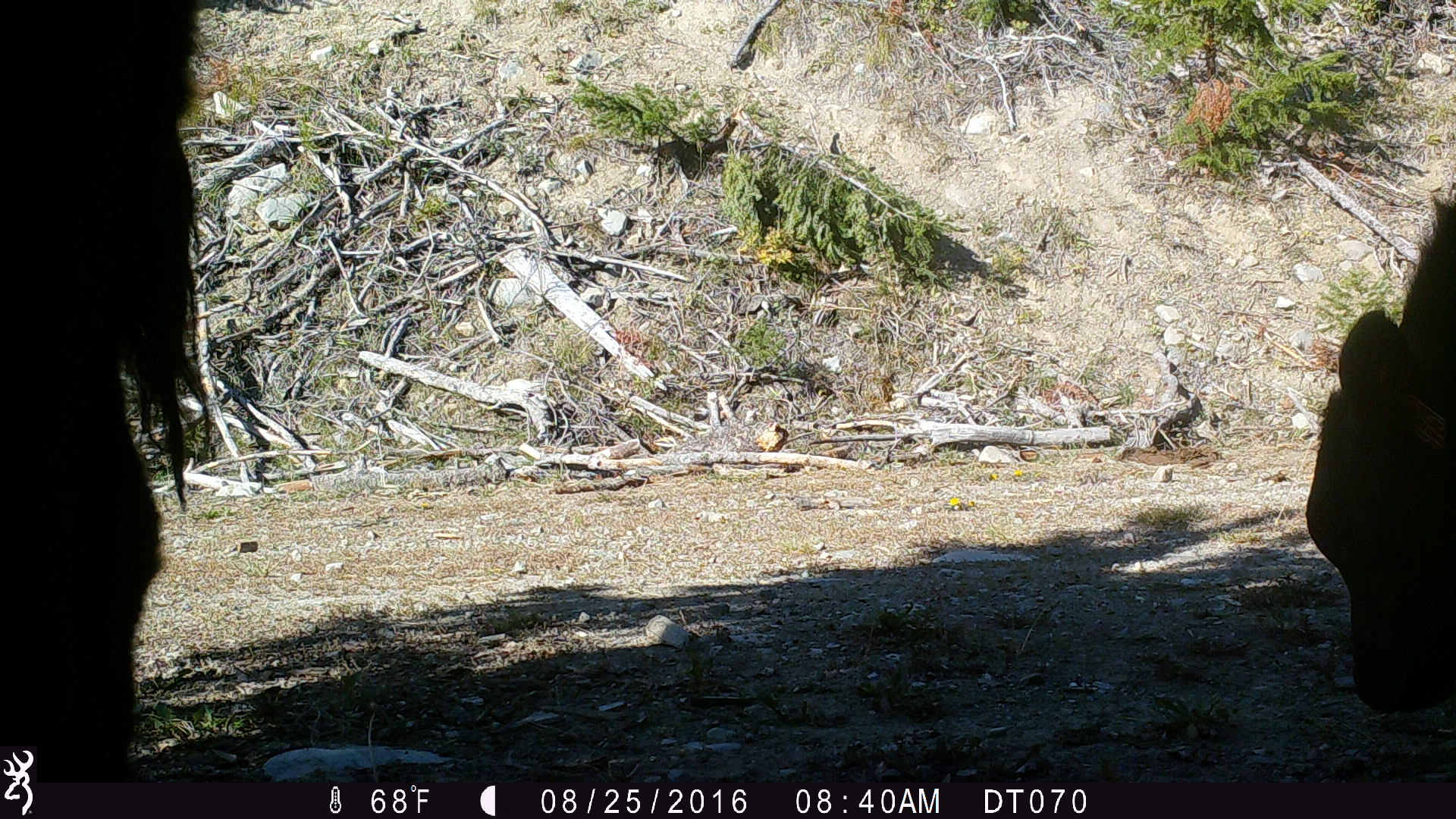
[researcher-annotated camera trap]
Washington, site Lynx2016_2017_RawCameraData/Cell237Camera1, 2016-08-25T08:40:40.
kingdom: Animalia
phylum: Chordata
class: Mammalia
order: Artiodactyla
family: Bovidae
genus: Bos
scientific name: Bos taurus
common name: domestic cattle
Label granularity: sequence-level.